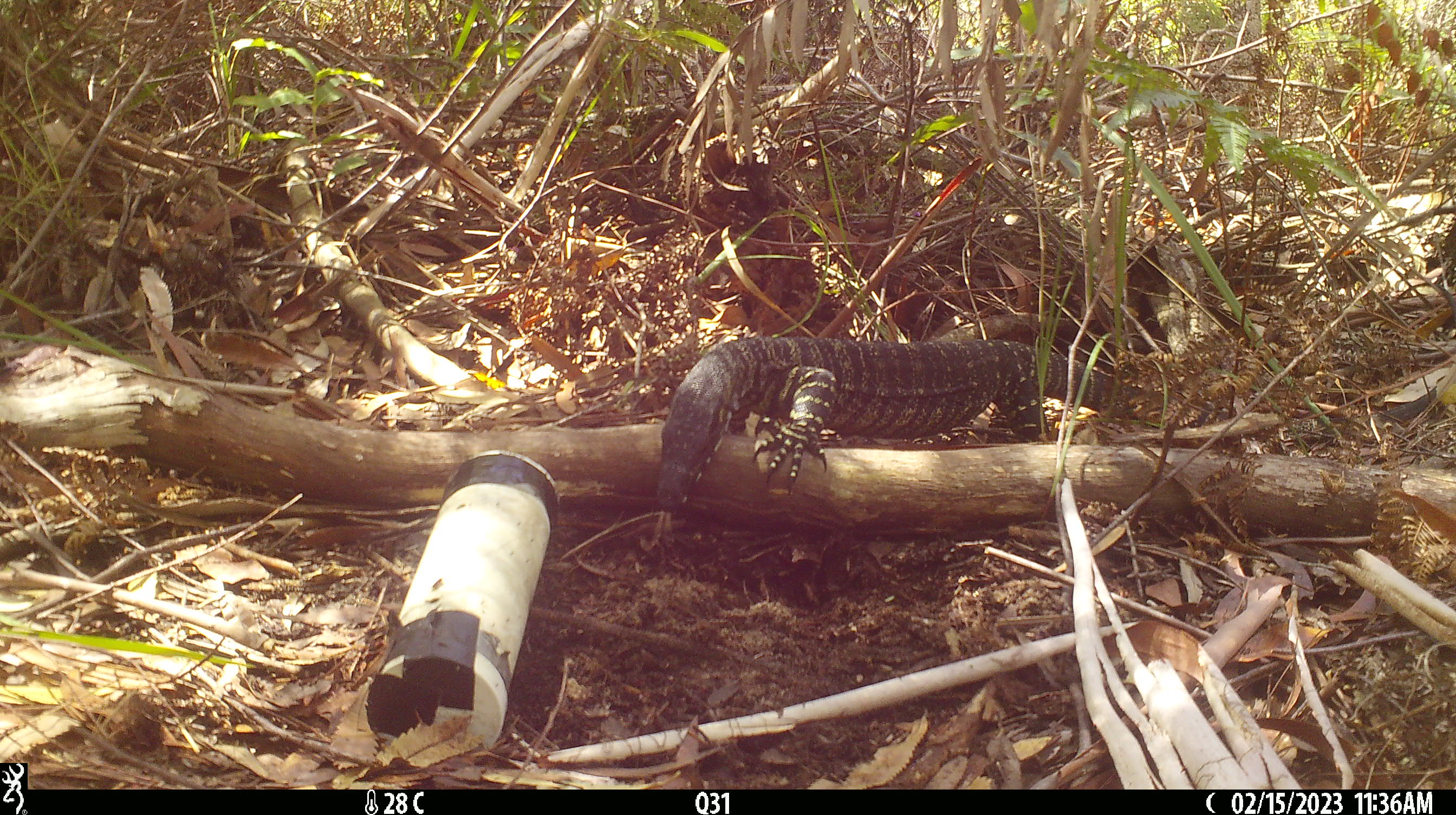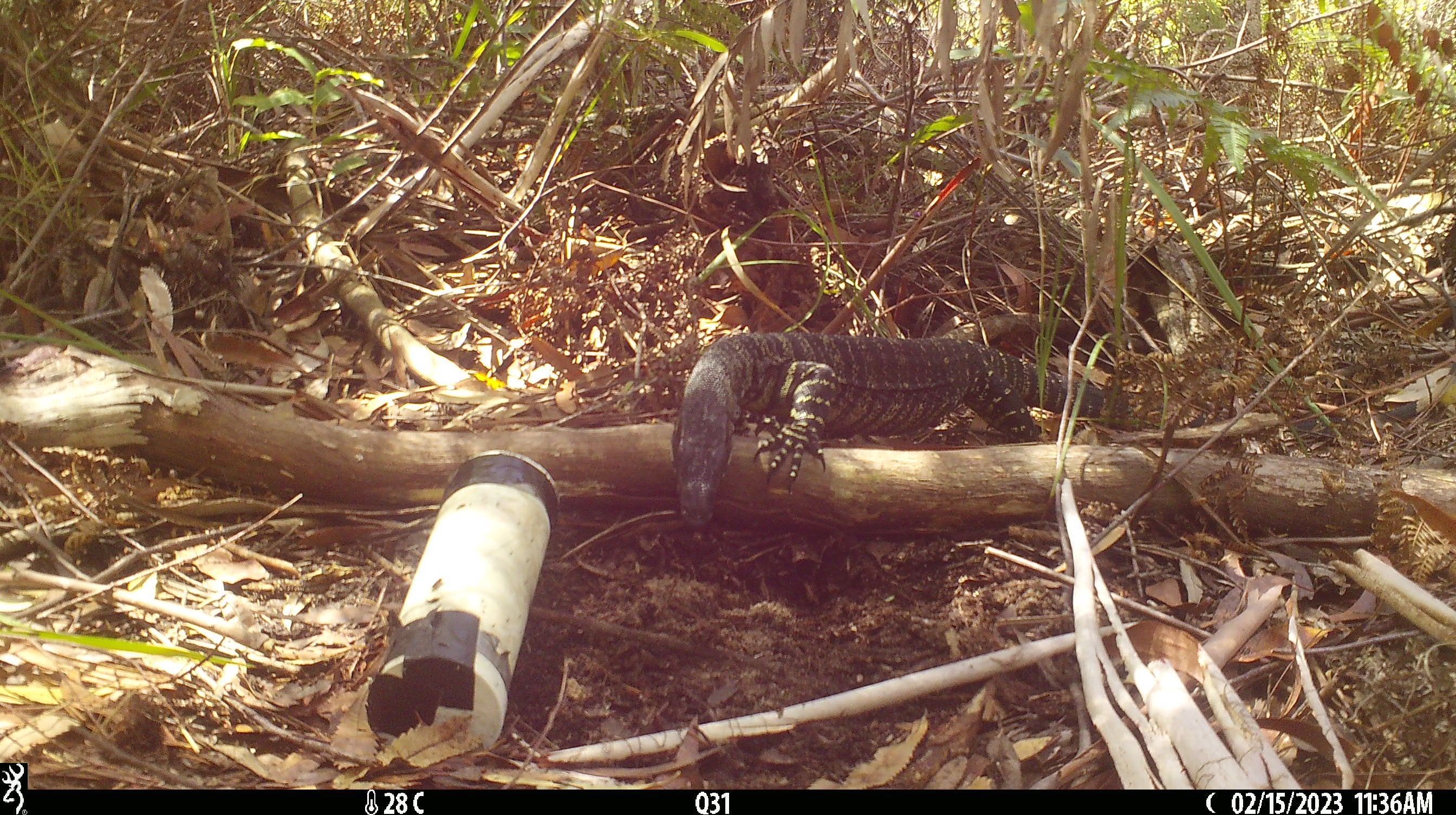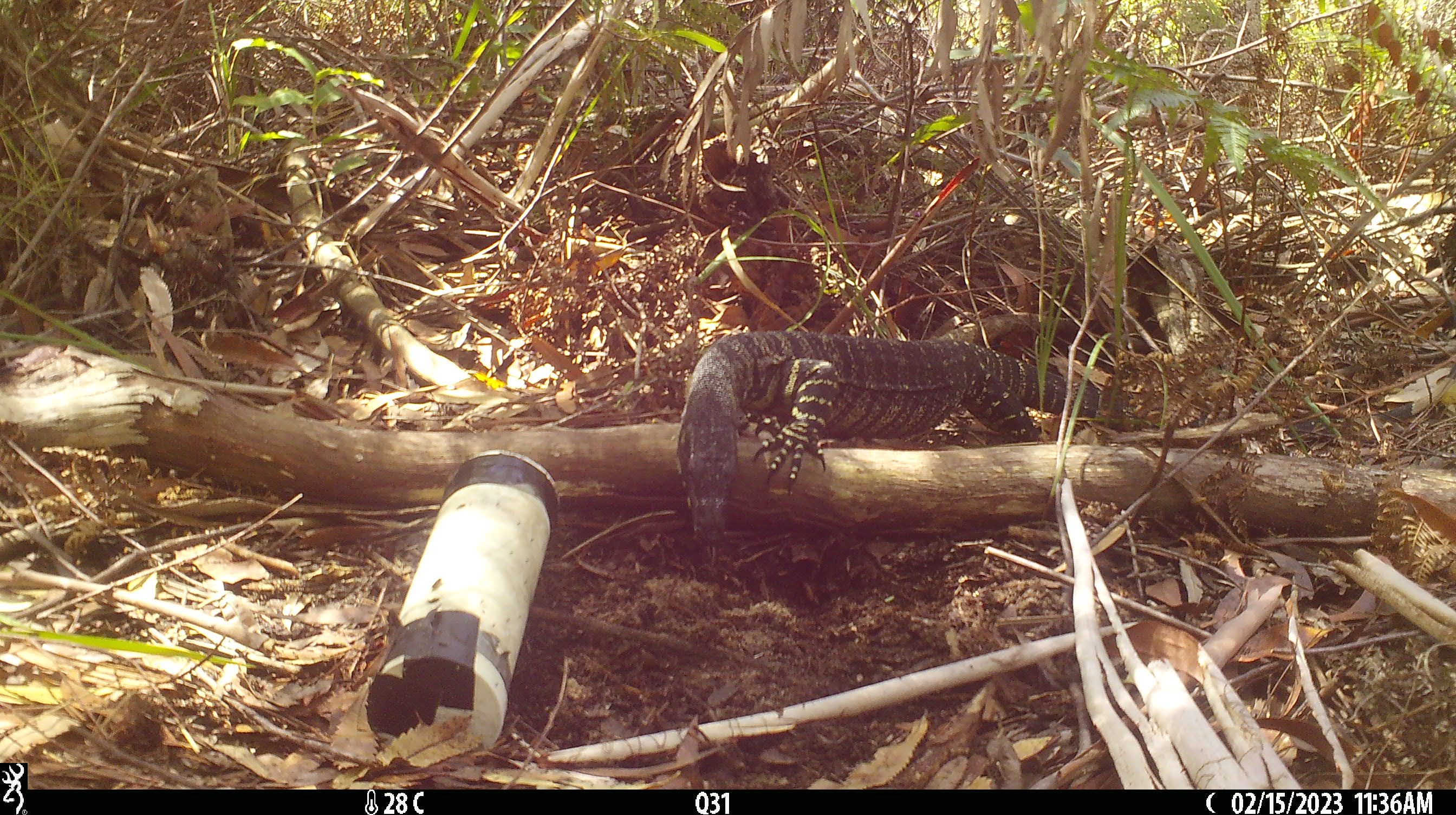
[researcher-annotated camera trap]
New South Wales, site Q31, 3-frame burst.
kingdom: Animalia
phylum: Chordata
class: Reptilia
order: Squamata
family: Varanidae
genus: Varanus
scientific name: Varanus varius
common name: lace monitor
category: goanna